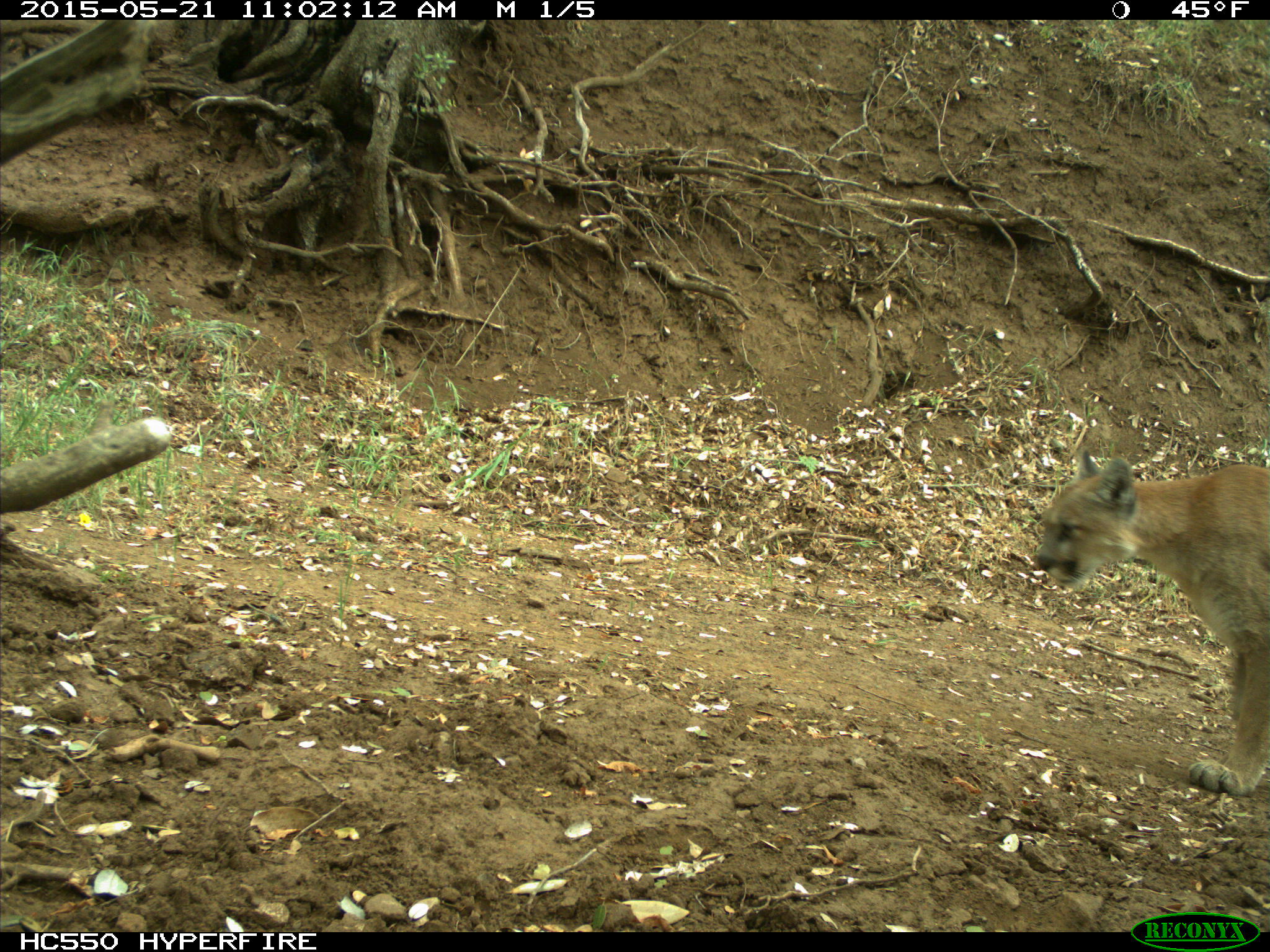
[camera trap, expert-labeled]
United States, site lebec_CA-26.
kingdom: Animalia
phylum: Chordata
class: Mammalia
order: Carnivora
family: Felidae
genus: Puma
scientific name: Puma concolor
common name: mountain lion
Puma concolor (mountain lion).